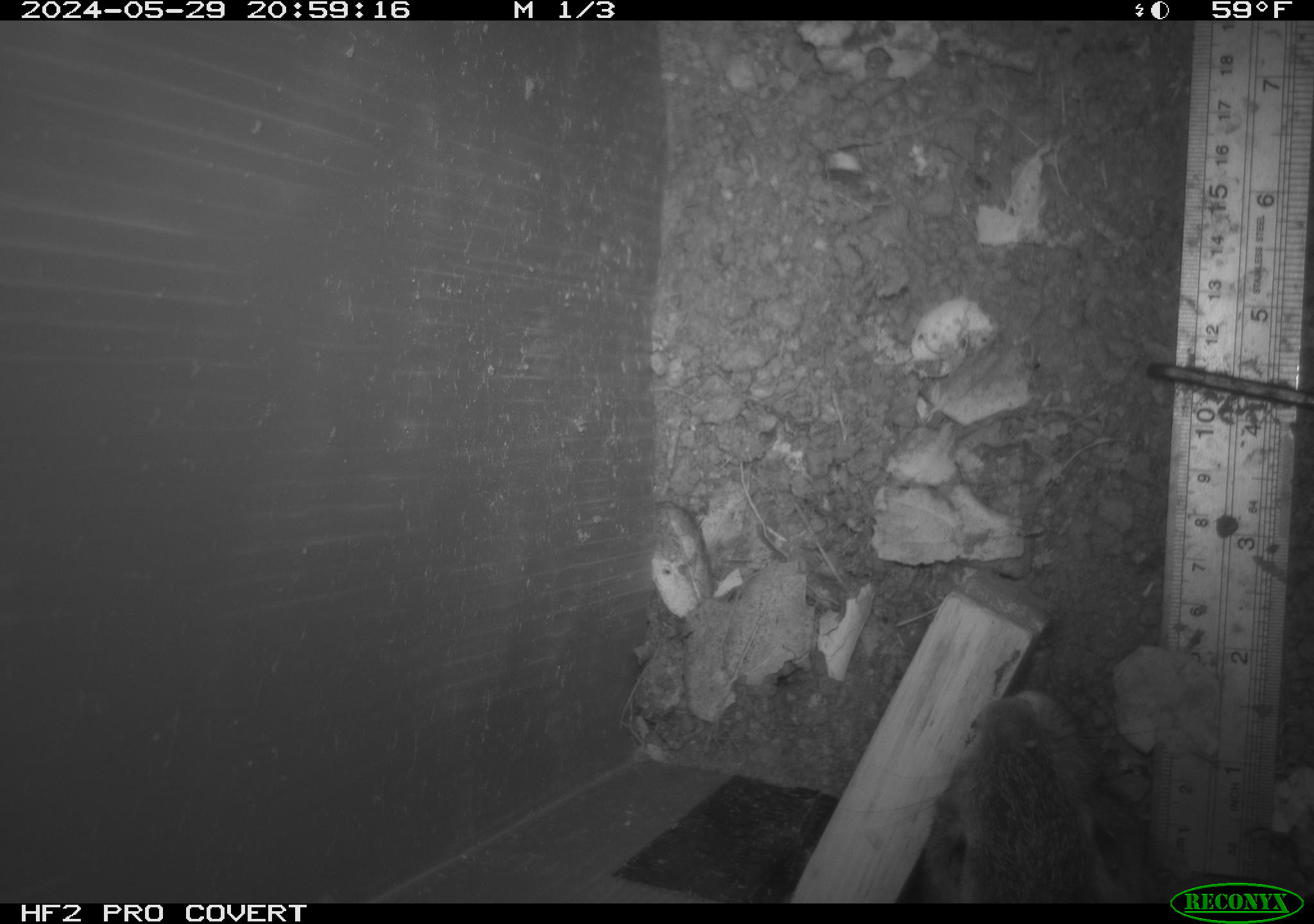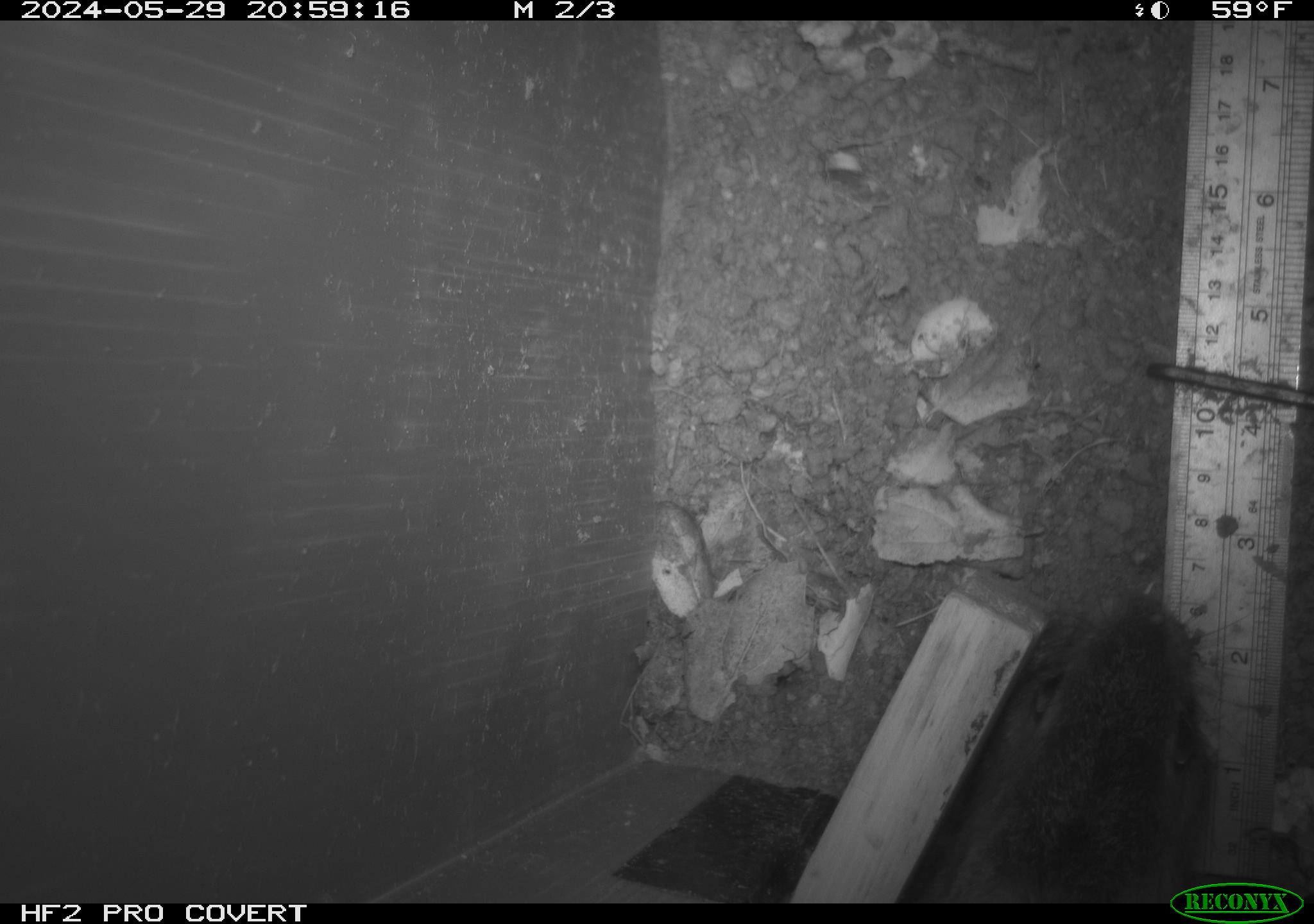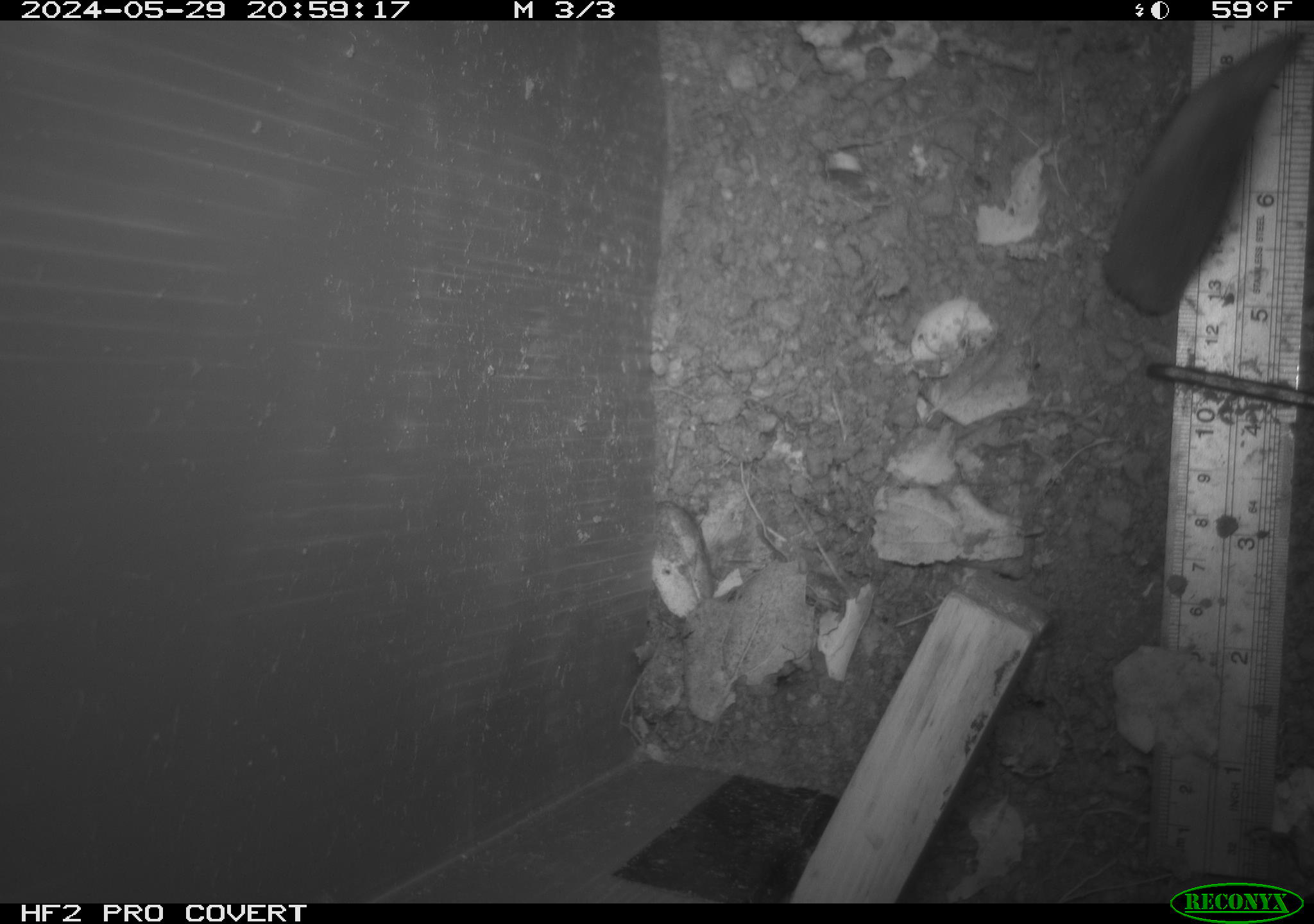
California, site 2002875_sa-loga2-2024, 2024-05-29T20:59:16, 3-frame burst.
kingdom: Animalia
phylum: Chordata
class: Mammalia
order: Lagomorpha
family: Leporidae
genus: Sylvilagus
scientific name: Sylvilagus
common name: cottontail rabbits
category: sylvilagus species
Sylvilagus species (cottontail rabbits) (Sylvilagus).